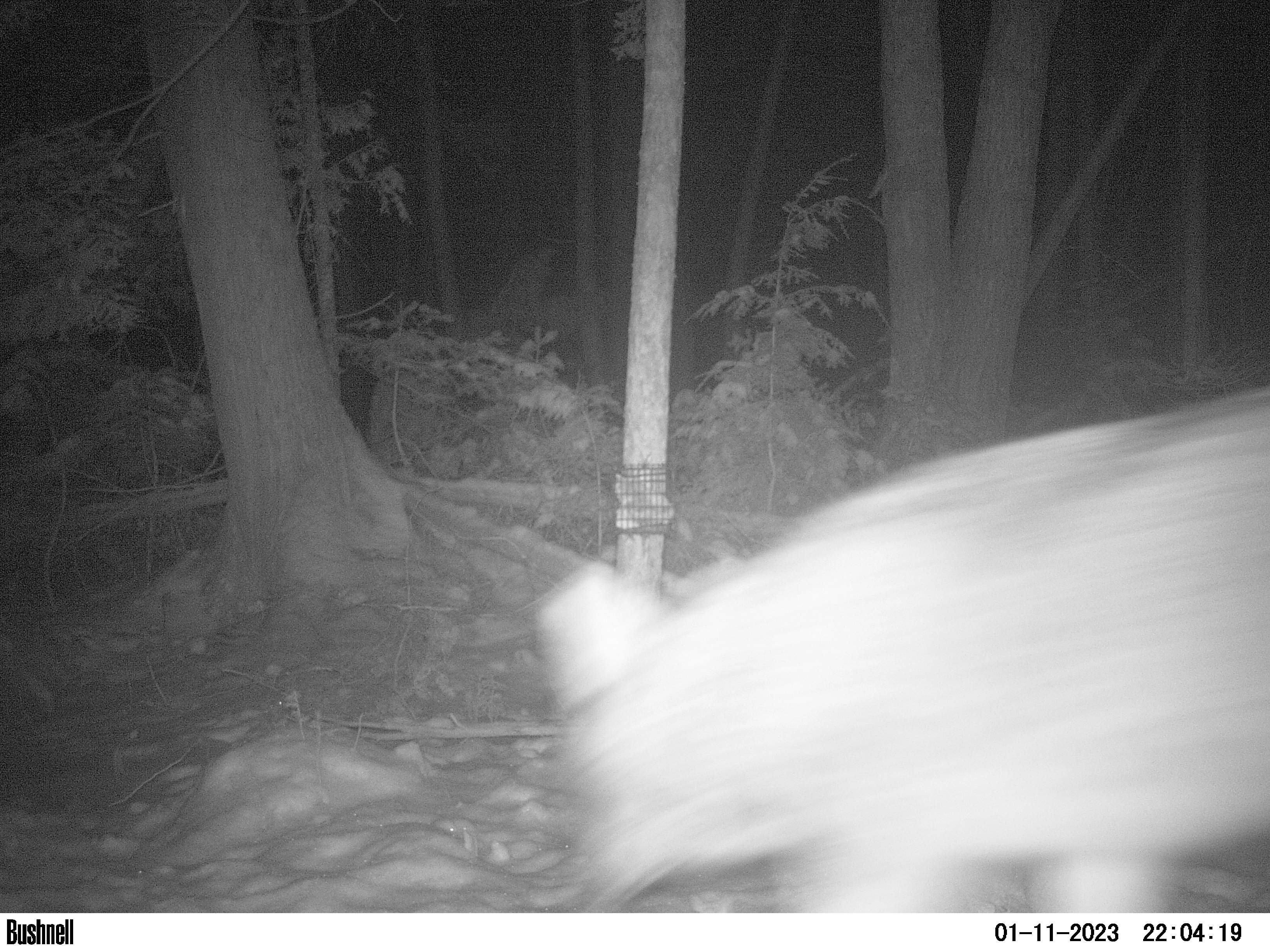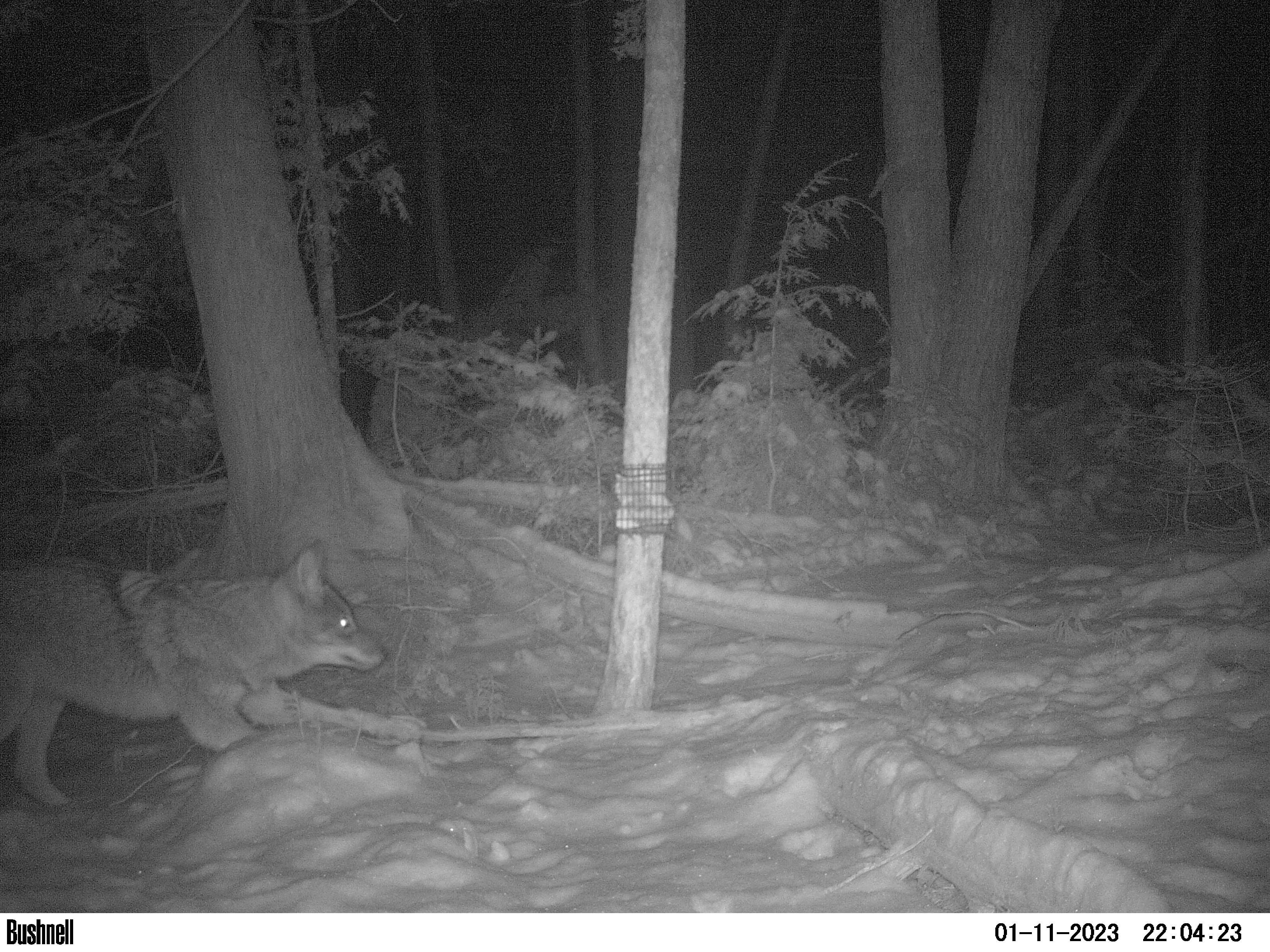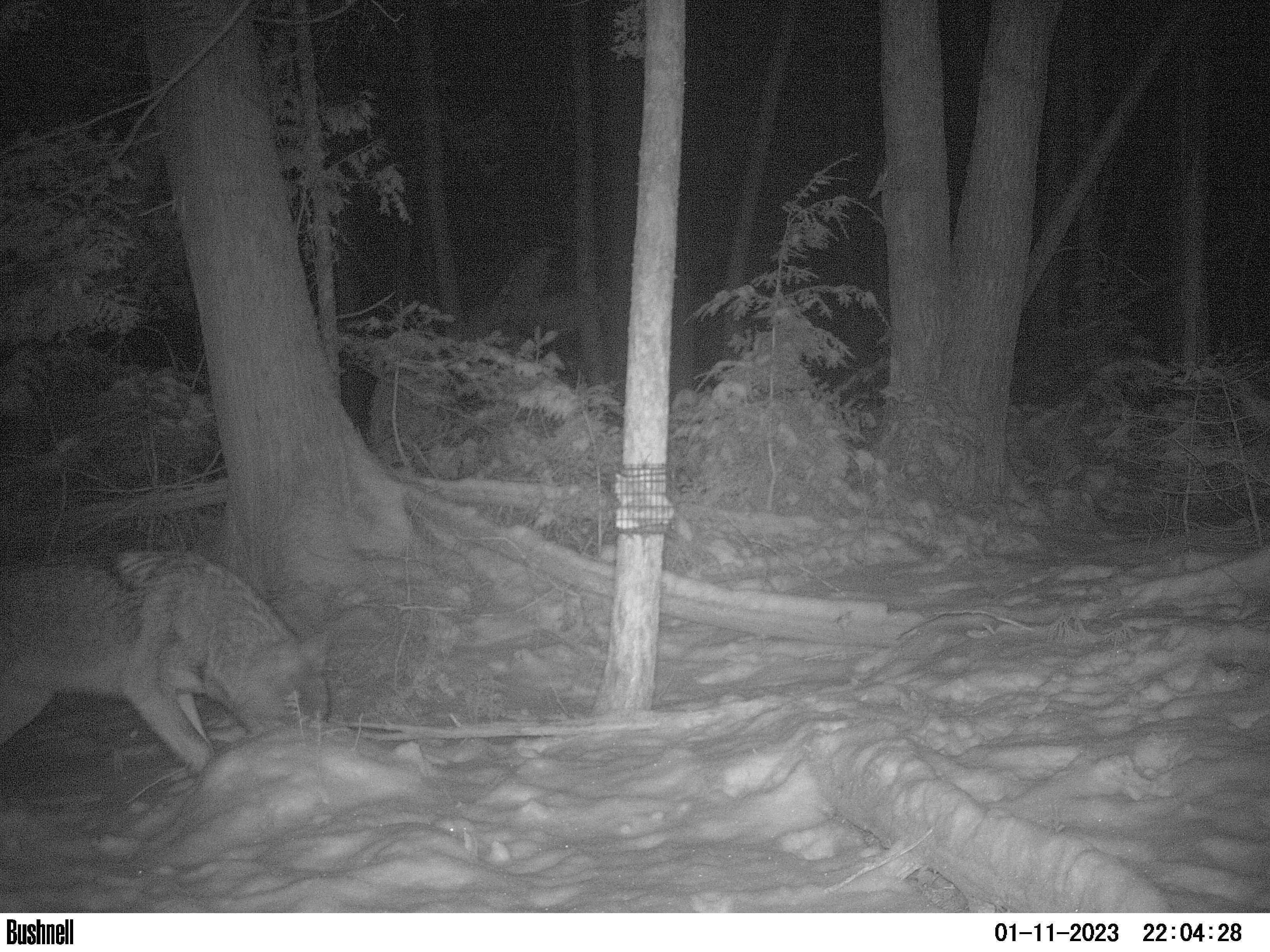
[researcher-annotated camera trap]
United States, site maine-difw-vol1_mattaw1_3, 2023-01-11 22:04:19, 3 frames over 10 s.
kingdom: Animalia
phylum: Chordata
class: Mammalia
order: Carnivora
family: Canidae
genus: Canis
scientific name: Canis latrans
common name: coyote